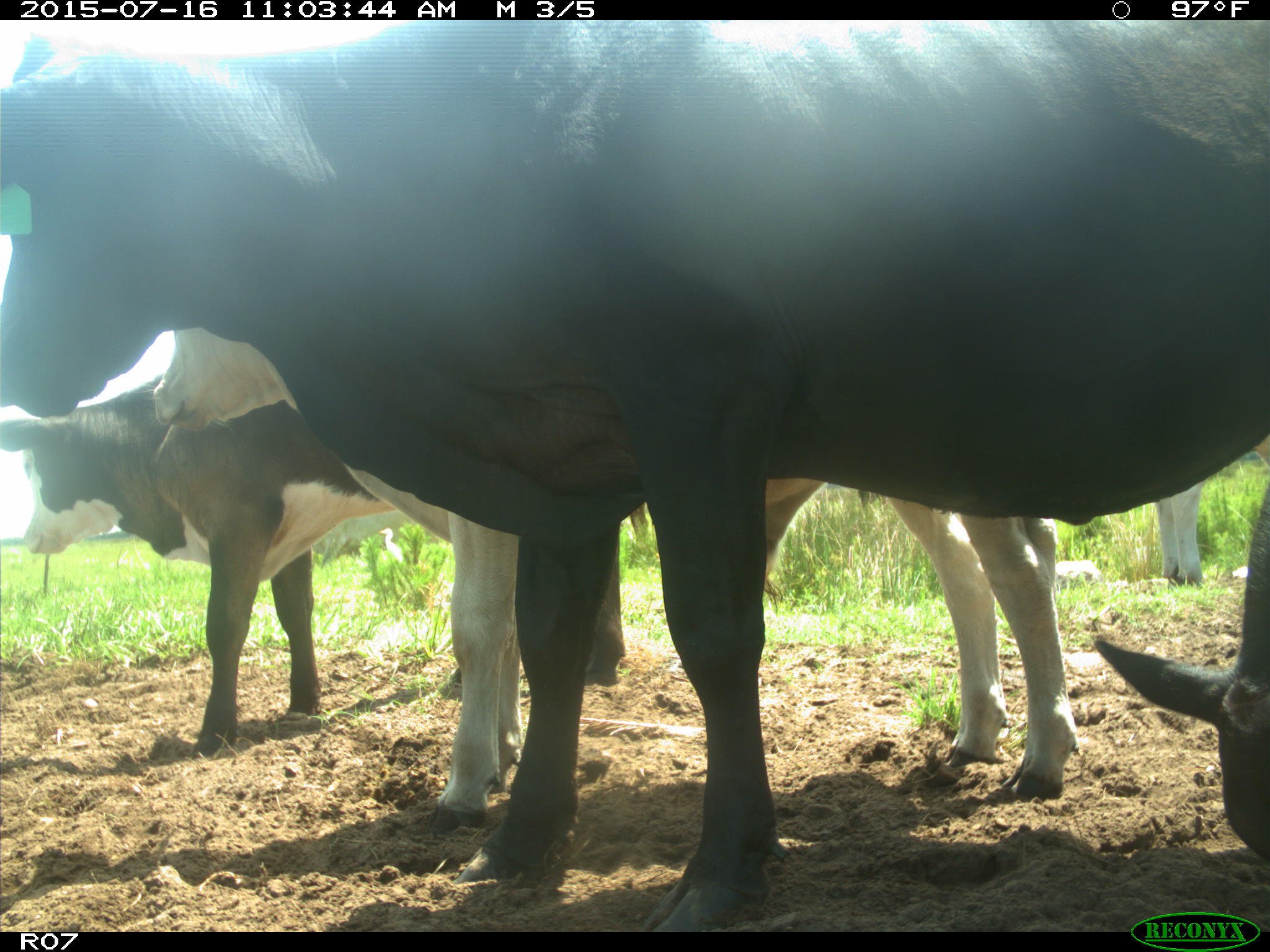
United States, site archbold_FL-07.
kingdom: Animalia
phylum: Chordata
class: Mammalia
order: Artiodactyla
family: Bovidae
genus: Bos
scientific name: Bos taurus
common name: domestic cow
Bos taurus (domestic cow).